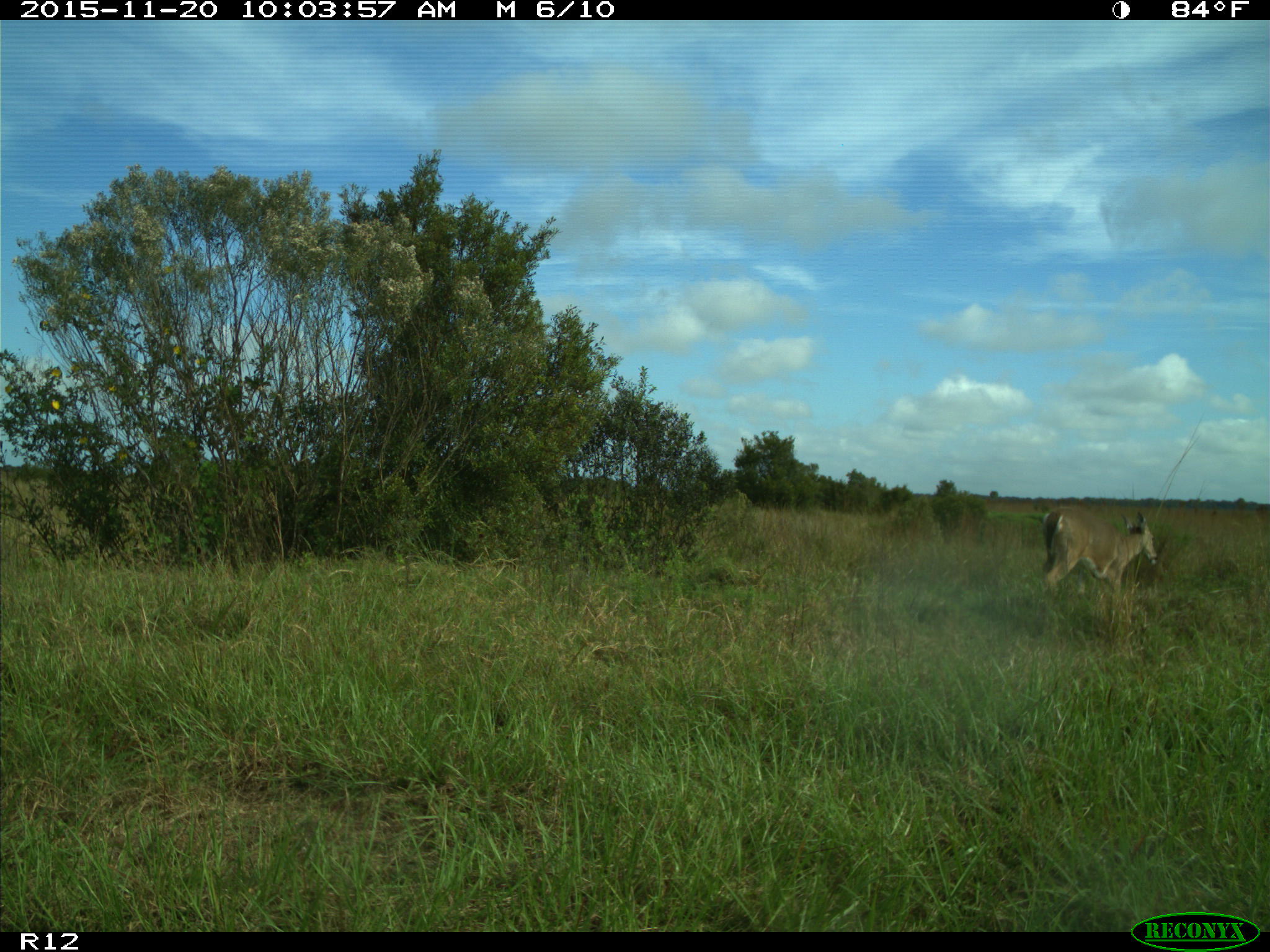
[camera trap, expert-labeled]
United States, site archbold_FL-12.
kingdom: Animalia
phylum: Chordata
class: Mammalia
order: Artiodactyla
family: Cervidae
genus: Odocoileus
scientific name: Odocoileus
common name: deer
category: unidentified deer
Unidentified deer (deer) (Odocoileus).